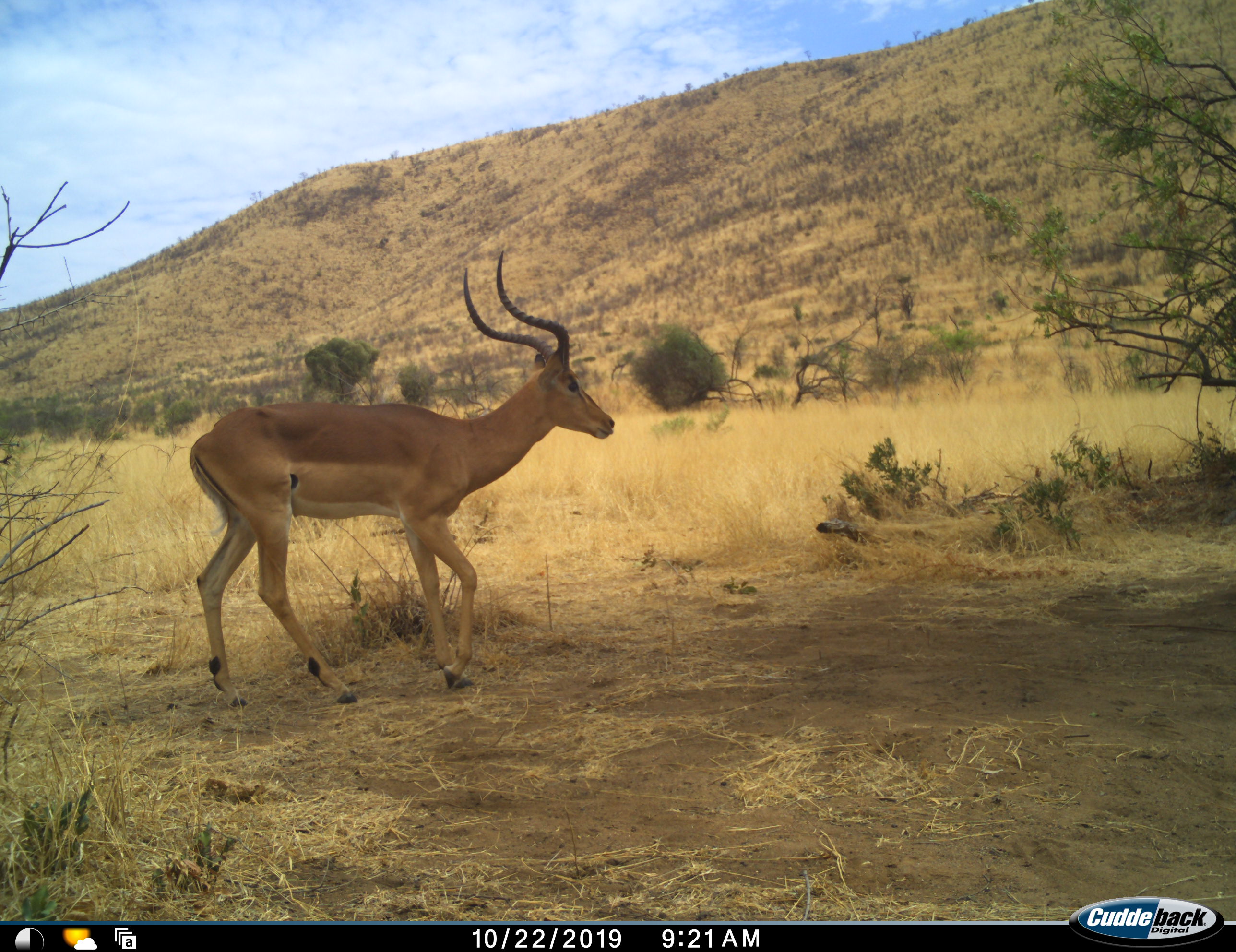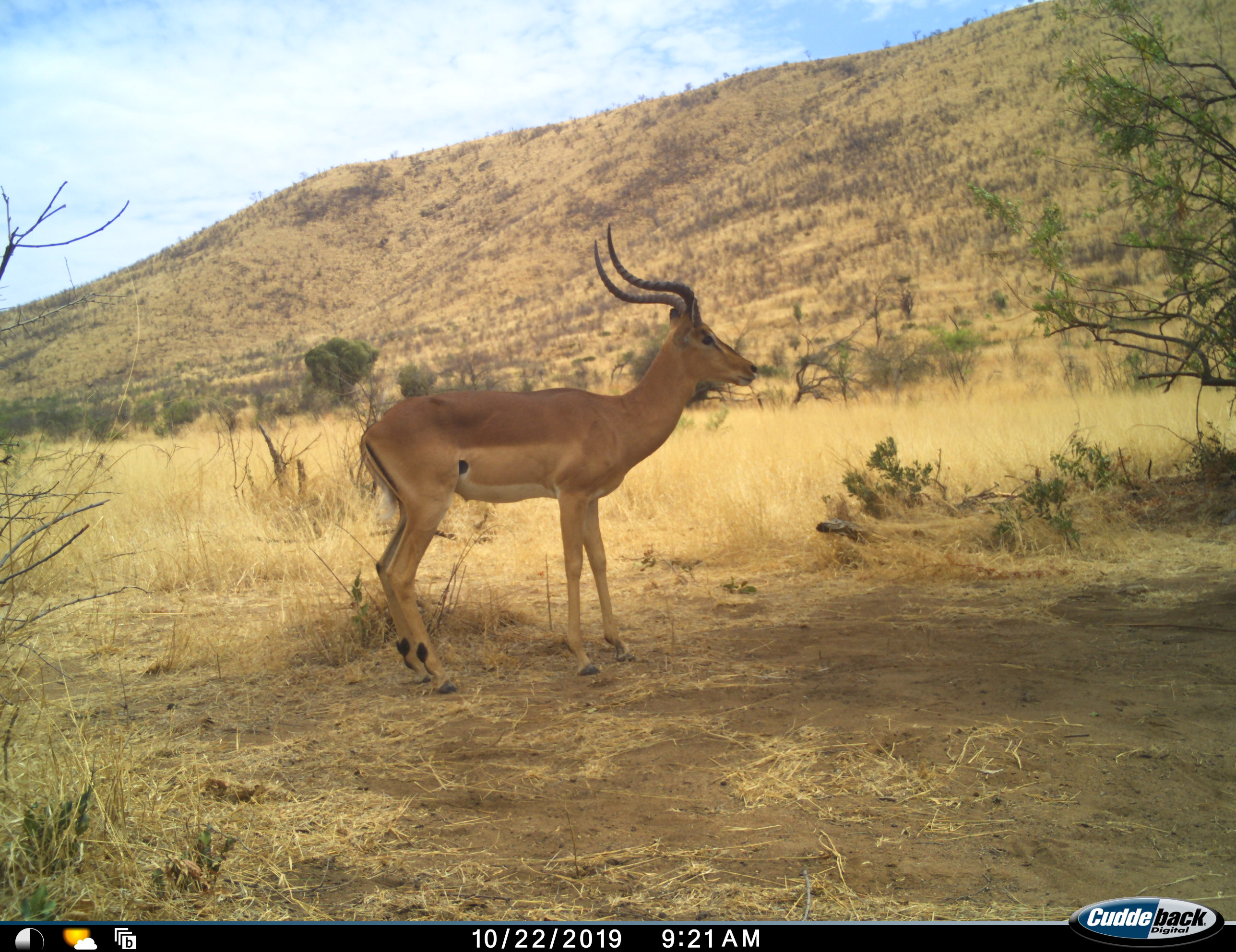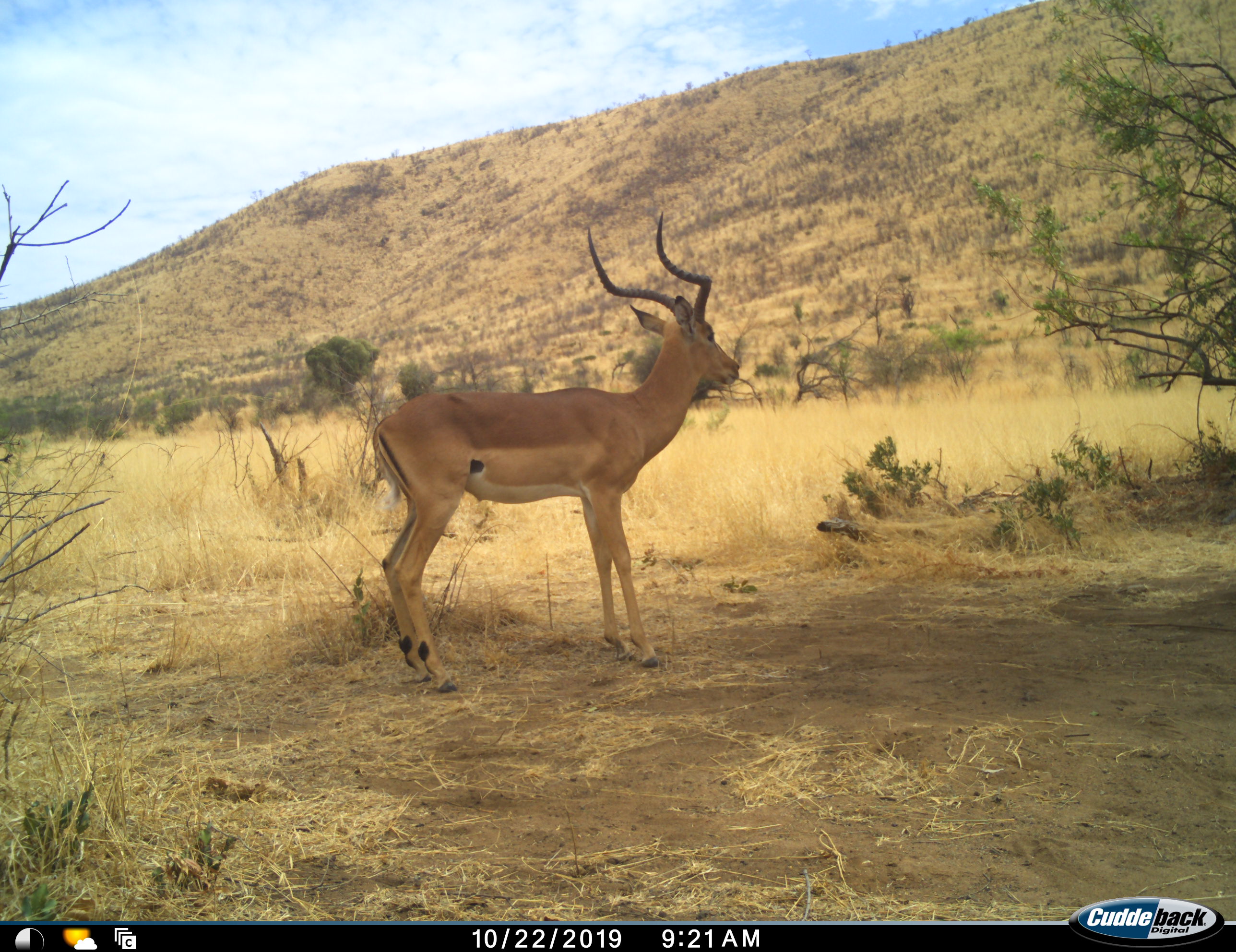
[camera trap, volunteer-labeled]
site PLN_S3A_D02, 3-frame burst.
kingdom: Animalia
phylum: Chordata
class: Mammalia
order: Artiodactyla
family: Bovidae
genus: Aepyceros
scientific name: Aepyceros melampus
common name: impala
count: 1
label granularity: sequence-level